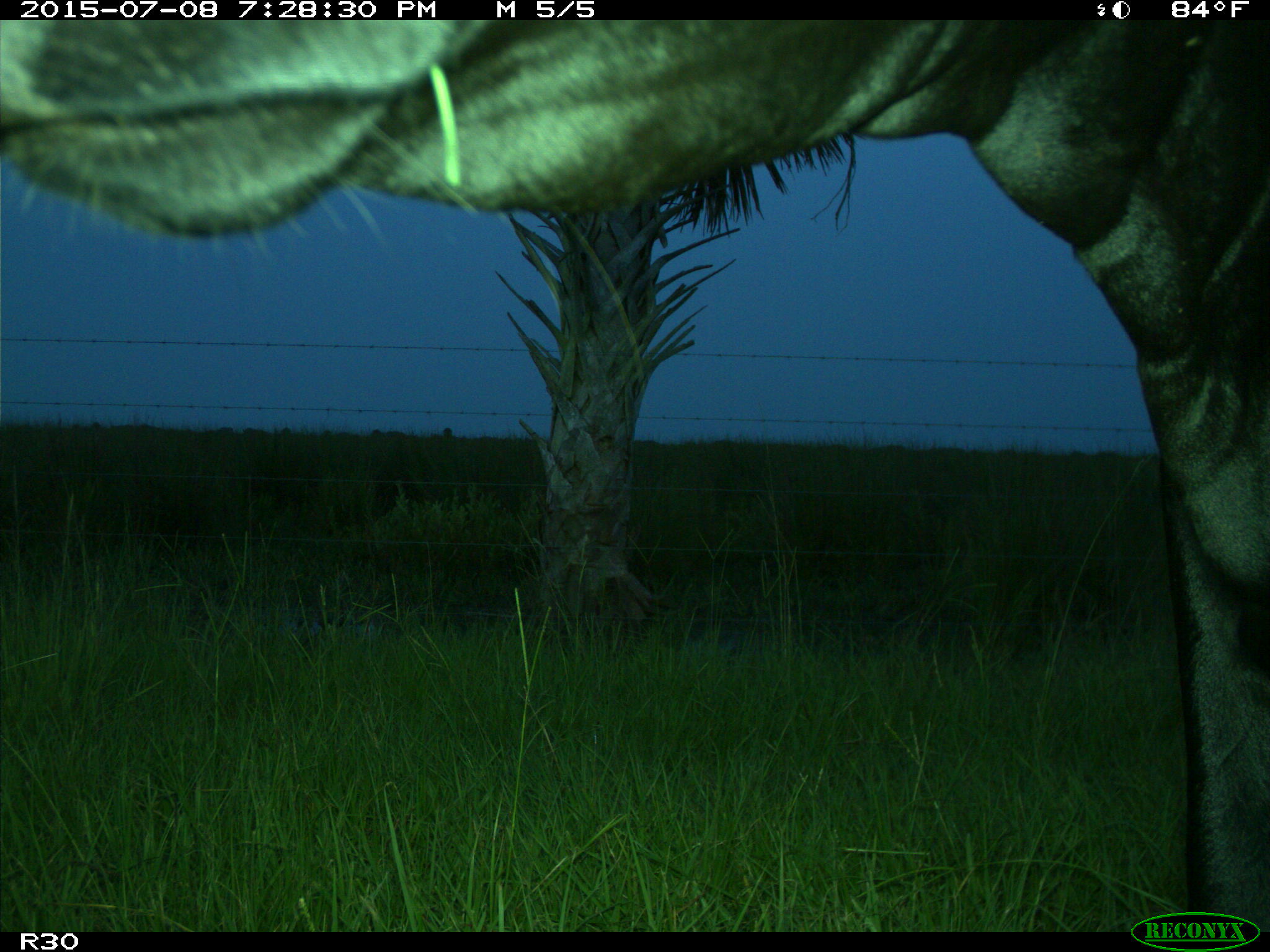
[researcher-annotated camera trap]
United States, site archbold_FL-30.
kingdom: Animalia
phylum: Chordata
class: Mammalia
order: Artiodactyla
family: Bovidae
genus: Bos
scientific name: Bos taurus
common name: domestic cow